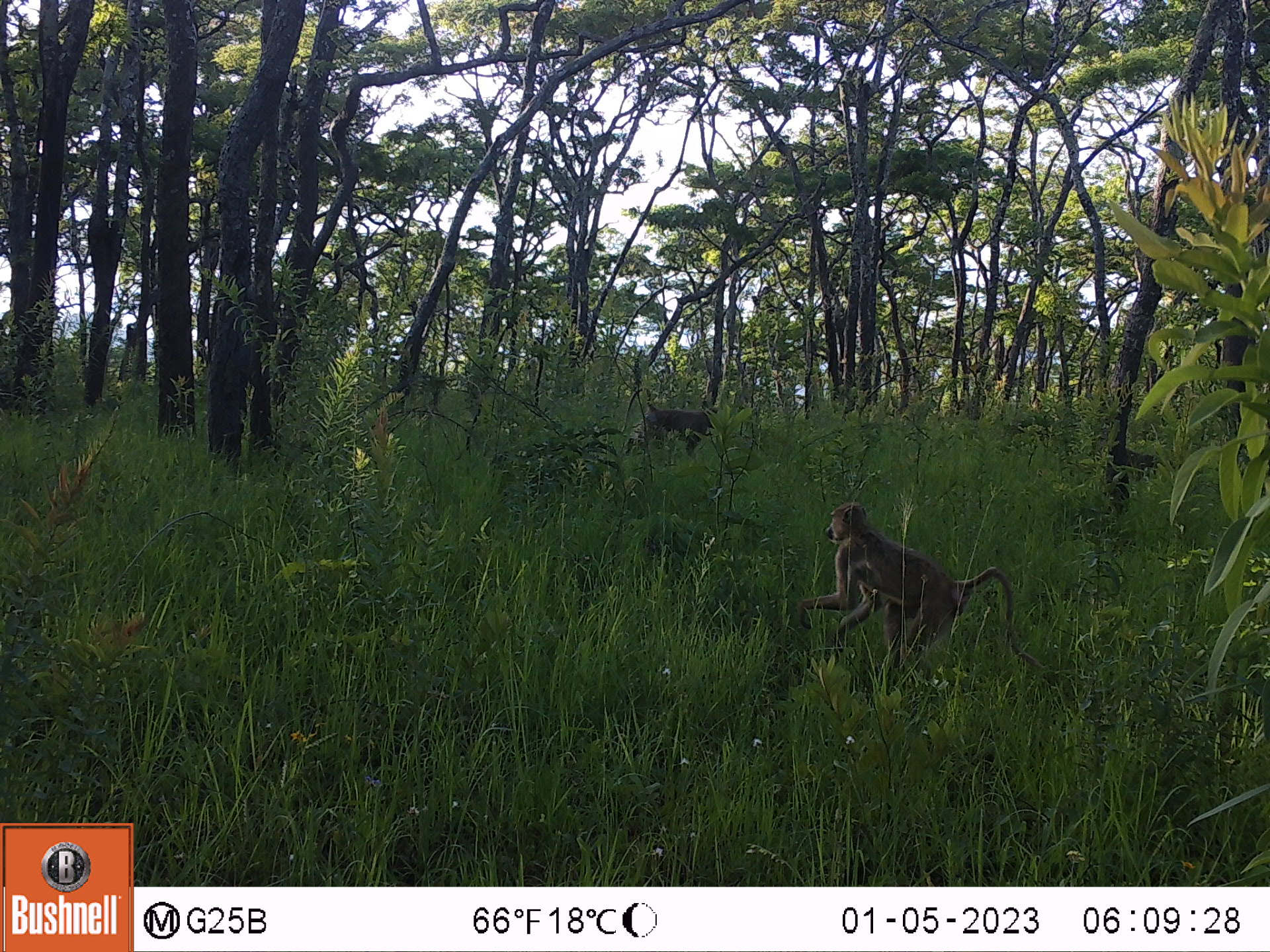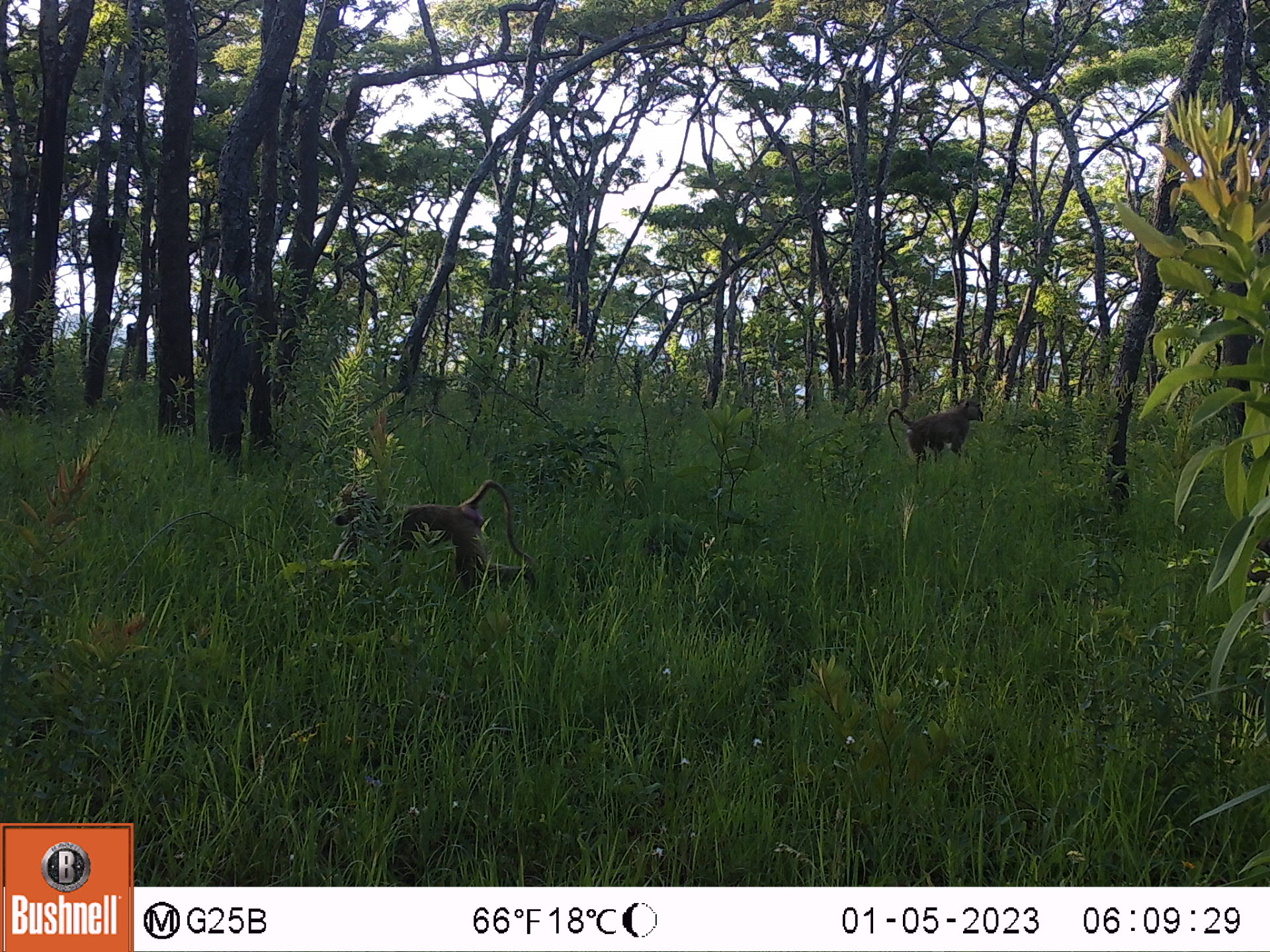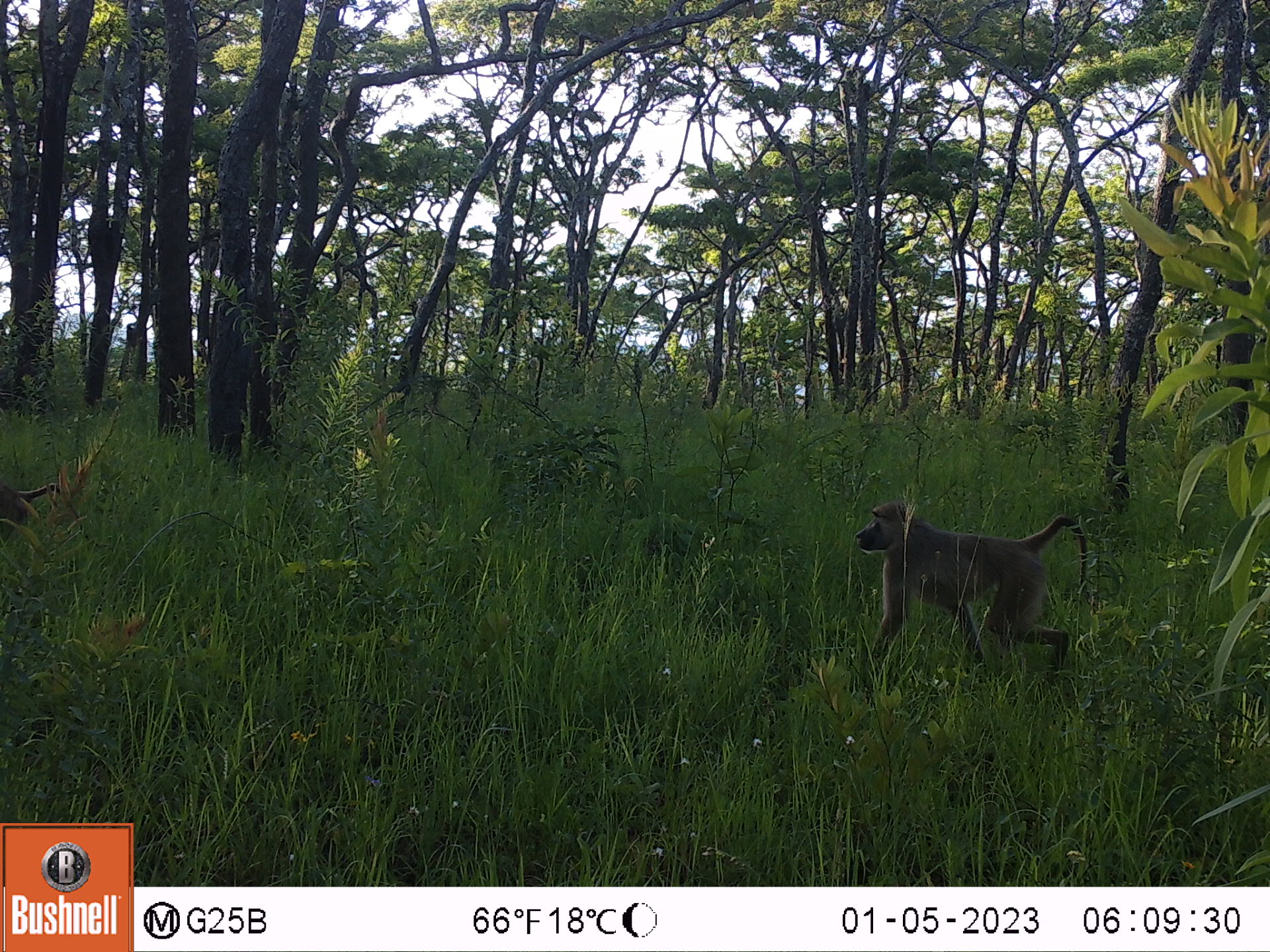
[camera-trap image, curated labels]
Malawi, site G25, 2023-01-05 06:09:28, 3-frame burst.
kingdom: Animalia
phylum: Chordata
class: Mammalia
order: Primates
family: Cercopithecidae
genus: Papio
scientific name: Papio cynocephalus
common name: yellow baboon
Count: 2.